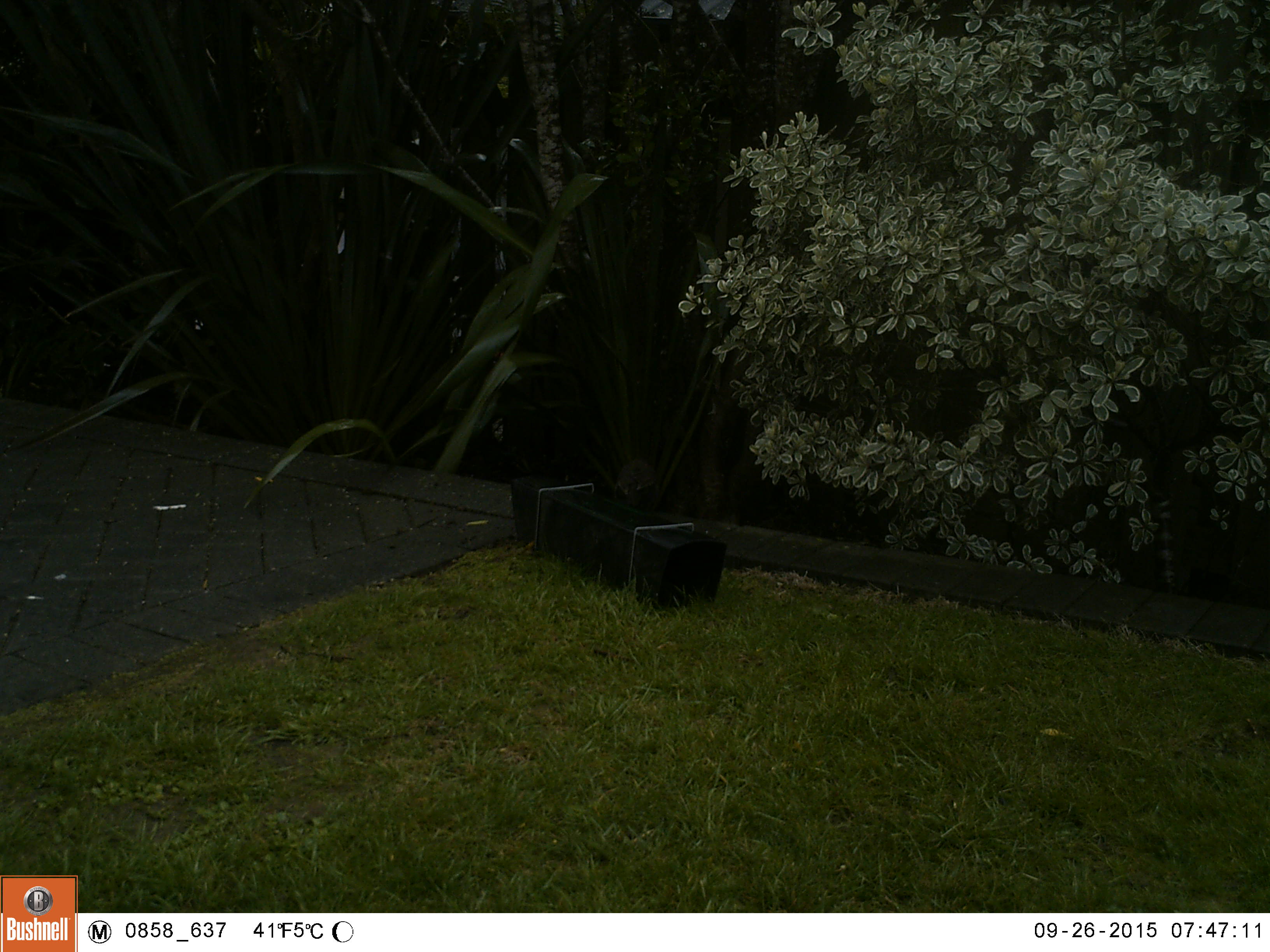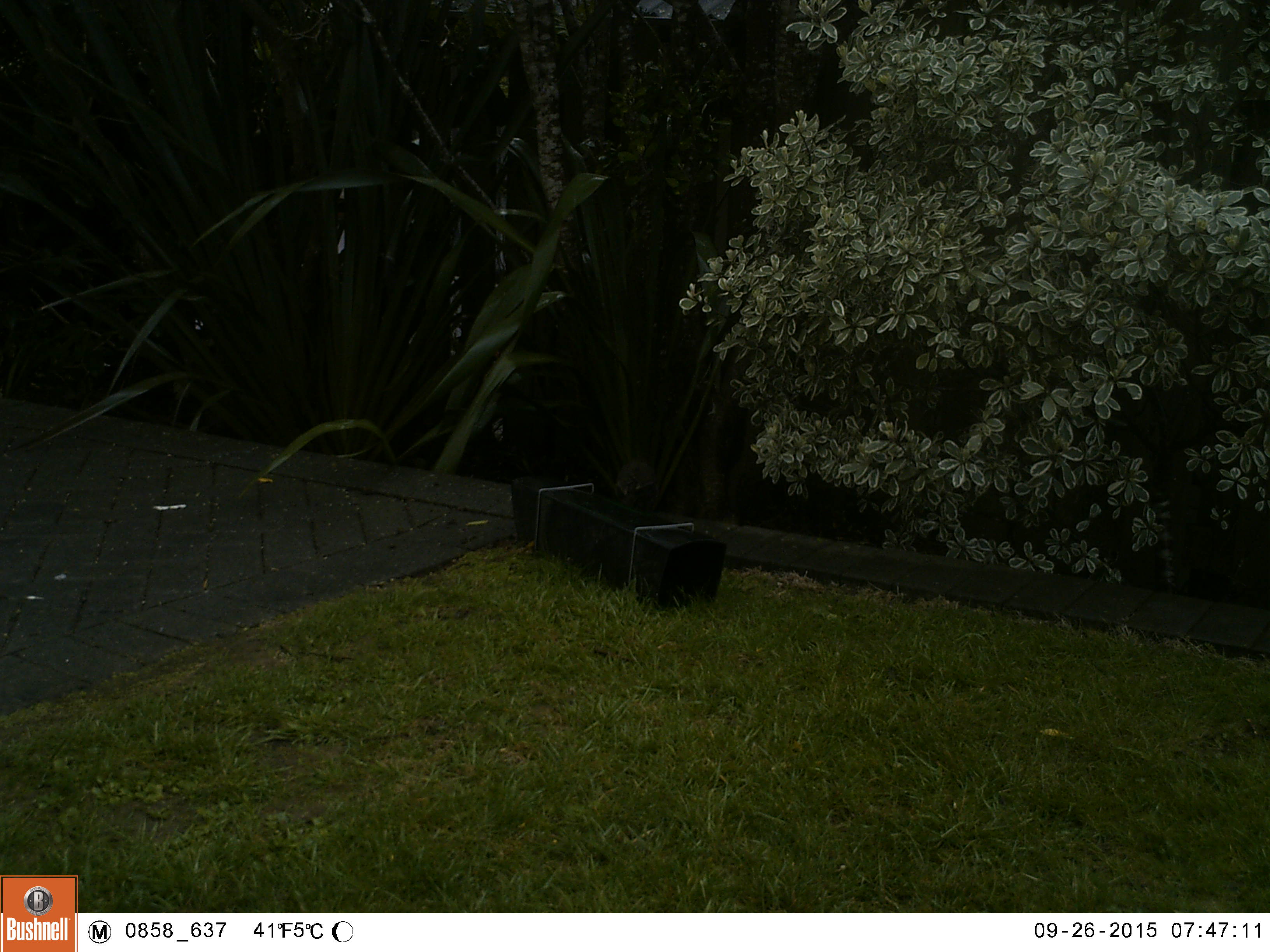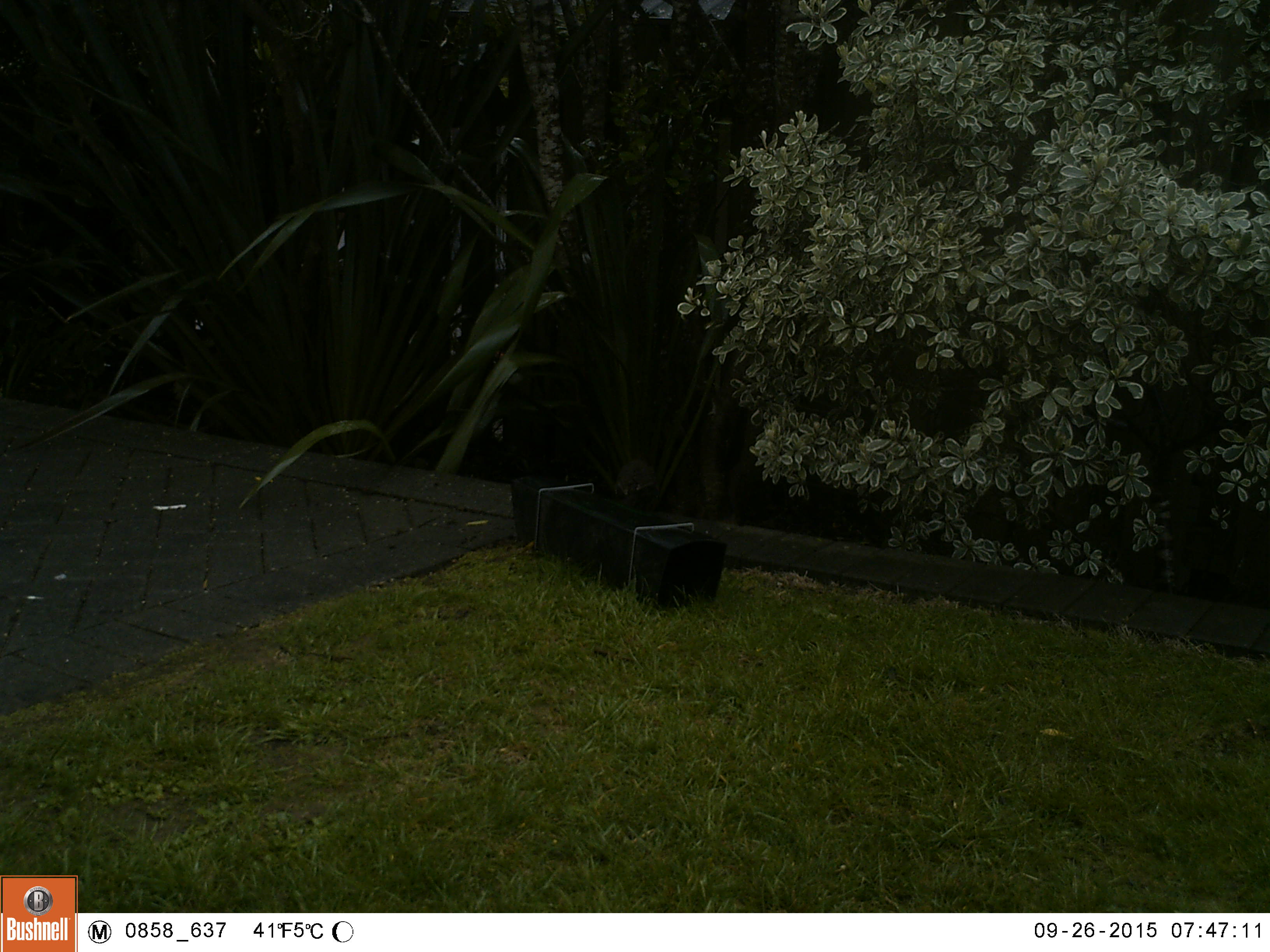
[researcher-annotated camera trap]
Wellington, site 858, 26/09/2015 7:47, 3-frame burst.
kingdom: Animalia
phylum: Chordata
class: Aves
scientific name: Aves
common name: bird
Bird (Aves).